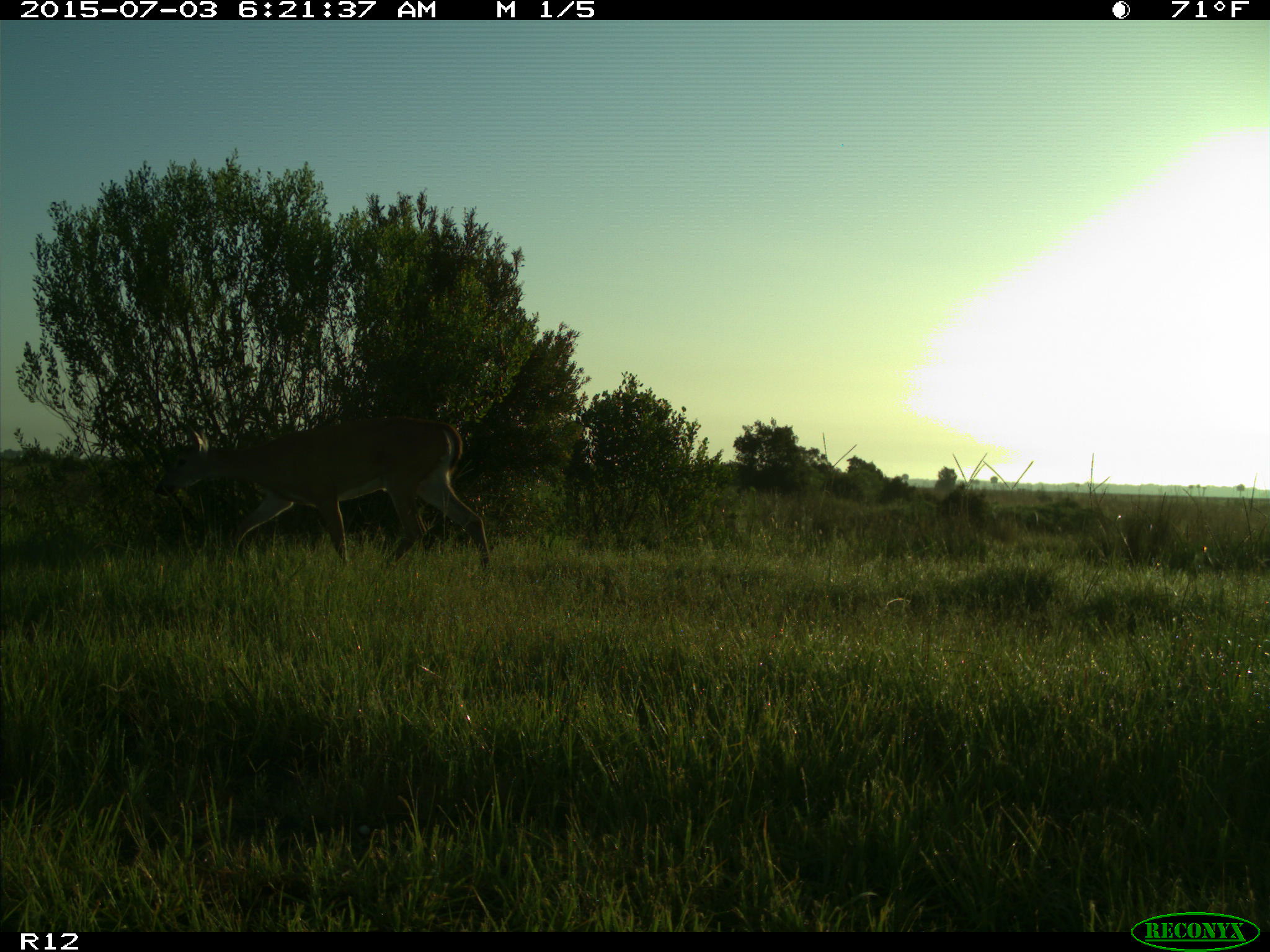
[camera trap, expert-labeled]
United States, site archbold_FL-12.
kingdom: Animalia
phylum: Chordata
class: Mammalia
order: Artiodactyla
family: Cervidae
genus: Odocoileus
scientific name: Odocoileus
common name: deer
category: unidentified deer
Unidentified deer (deer) (Odocoileus).